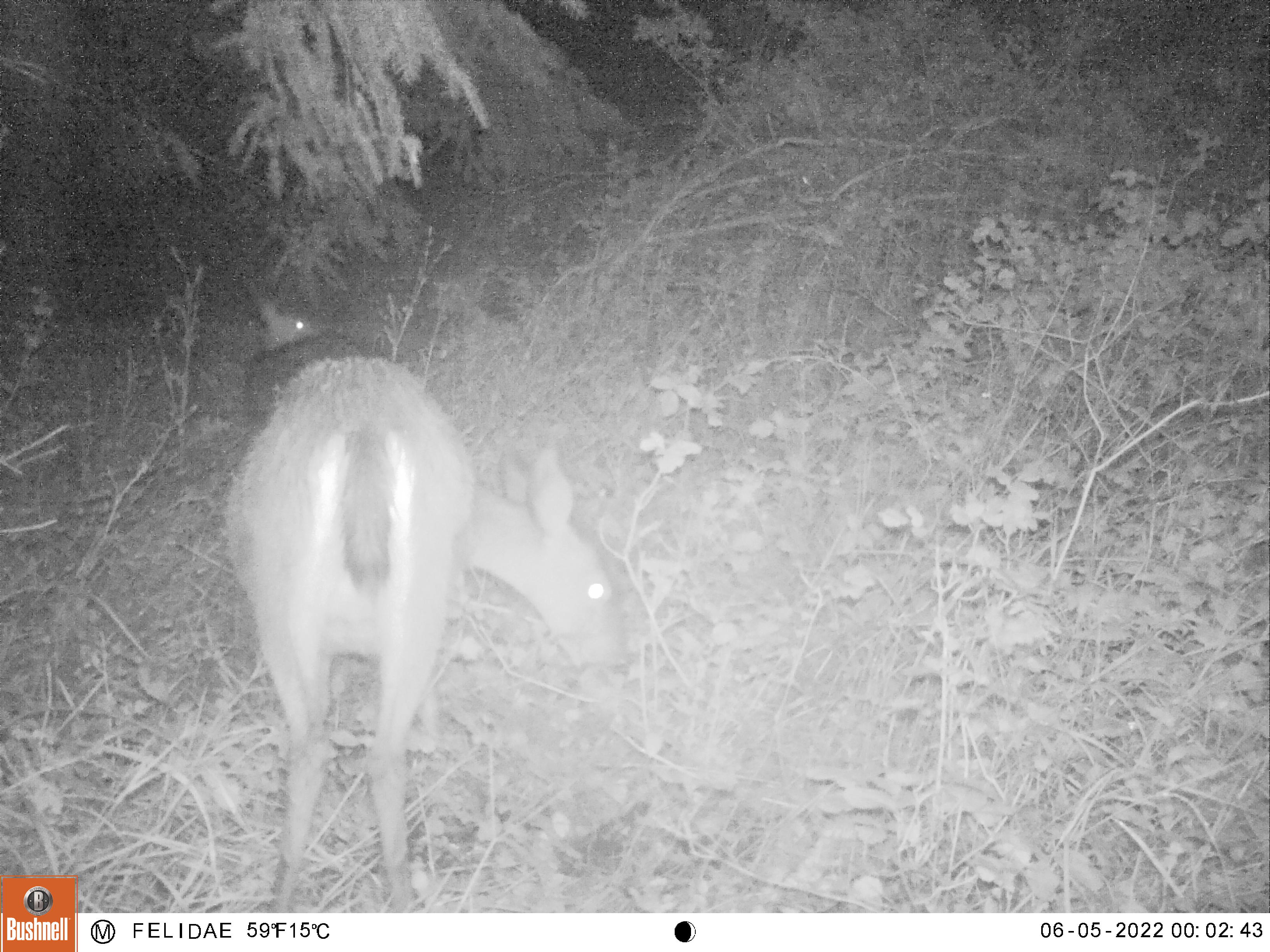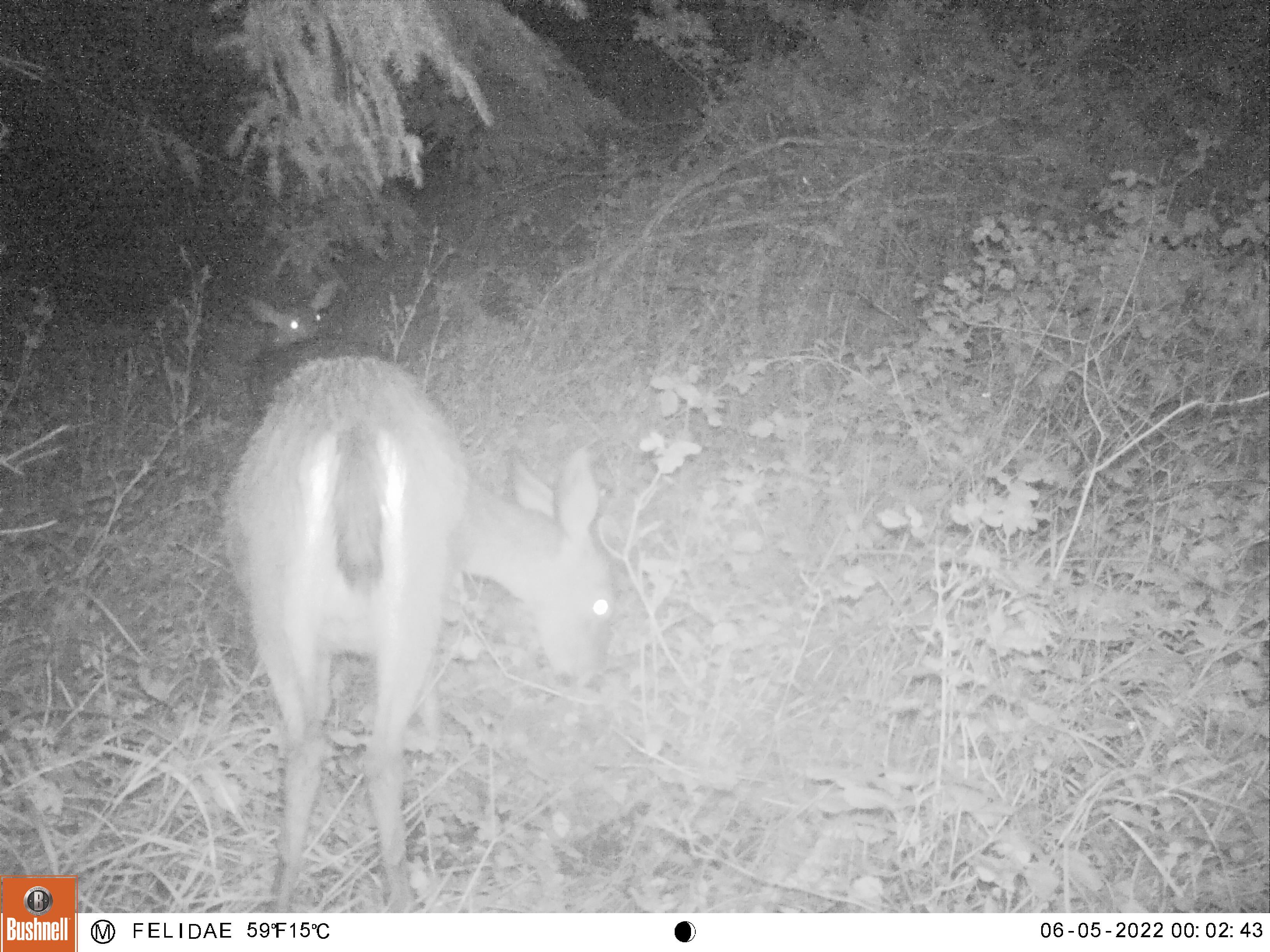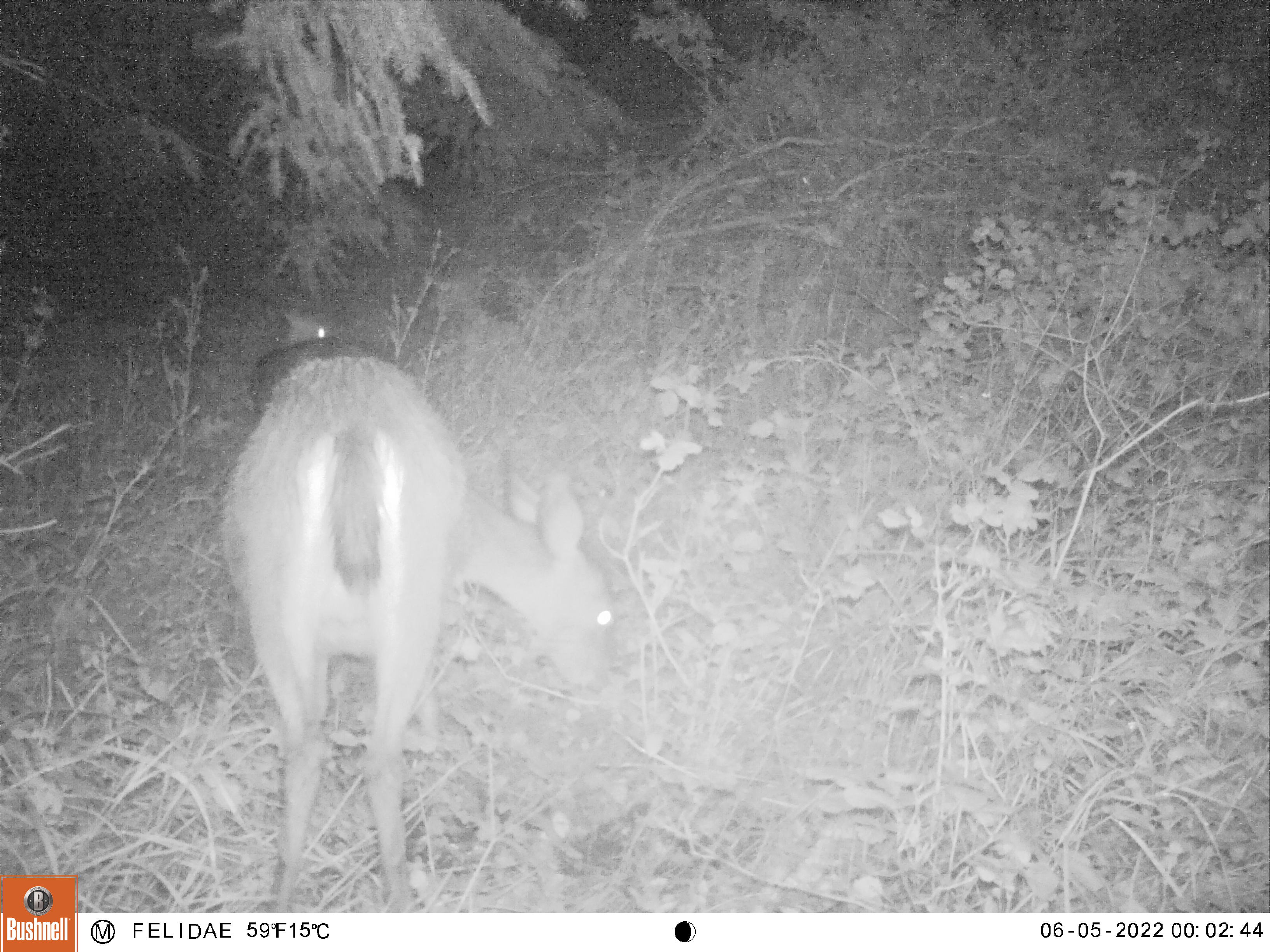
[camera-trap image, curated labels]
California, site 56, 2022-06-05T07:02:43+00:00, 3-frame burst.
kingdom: Animalia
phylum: Chordata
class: Mammalia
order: Artiodactyla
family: Cervidae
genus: Odocoileus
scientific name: Odocoileus hemionus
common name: mule deer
Mule deer (Odocoileus hemionus).